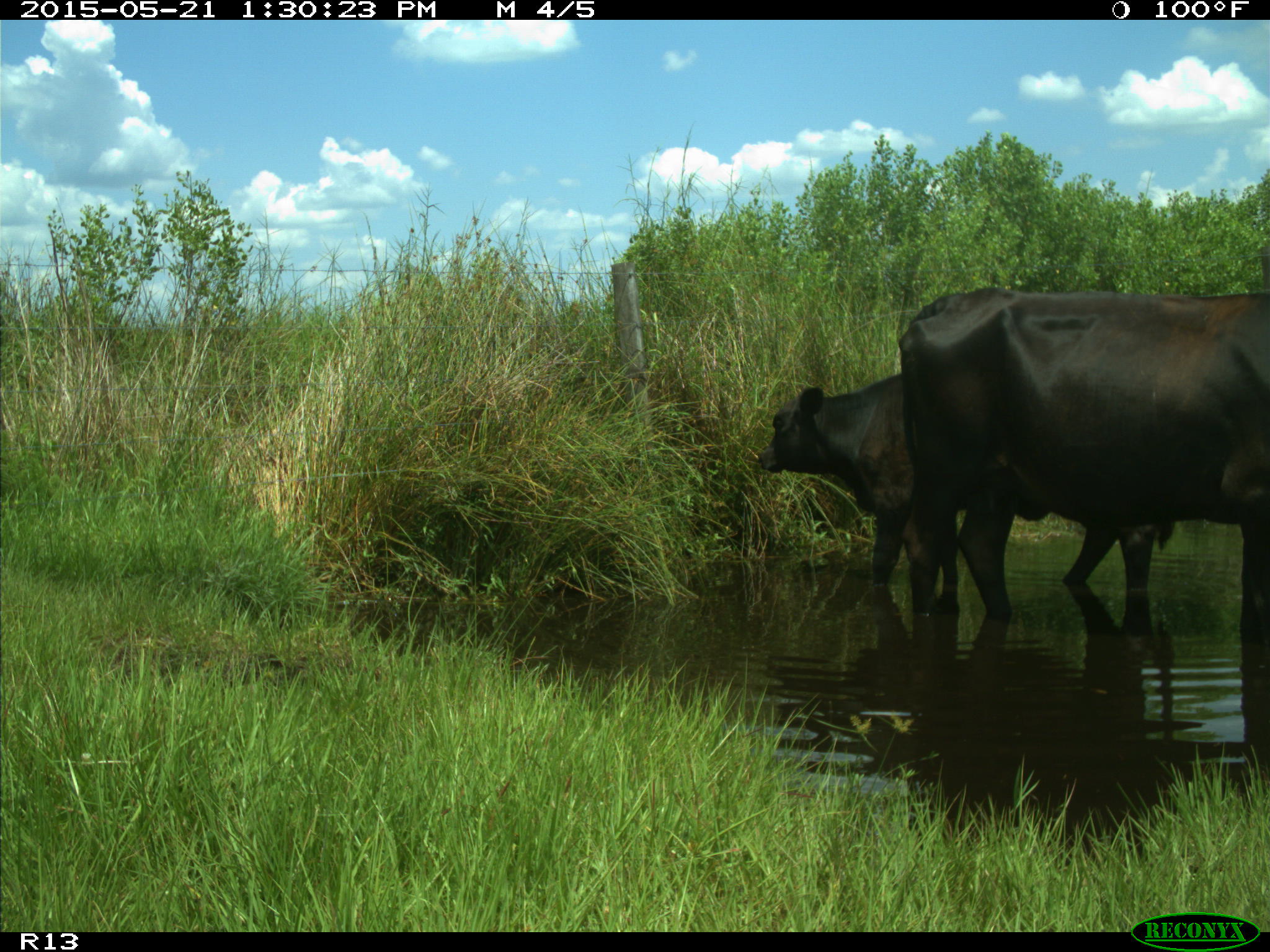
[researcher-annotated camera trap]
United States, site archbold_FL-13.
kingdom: Animalia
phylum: Chordata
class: Mammalia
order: Artiodactyla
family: Bovidae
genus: Bos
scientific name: Bos taurus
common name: domestic cow